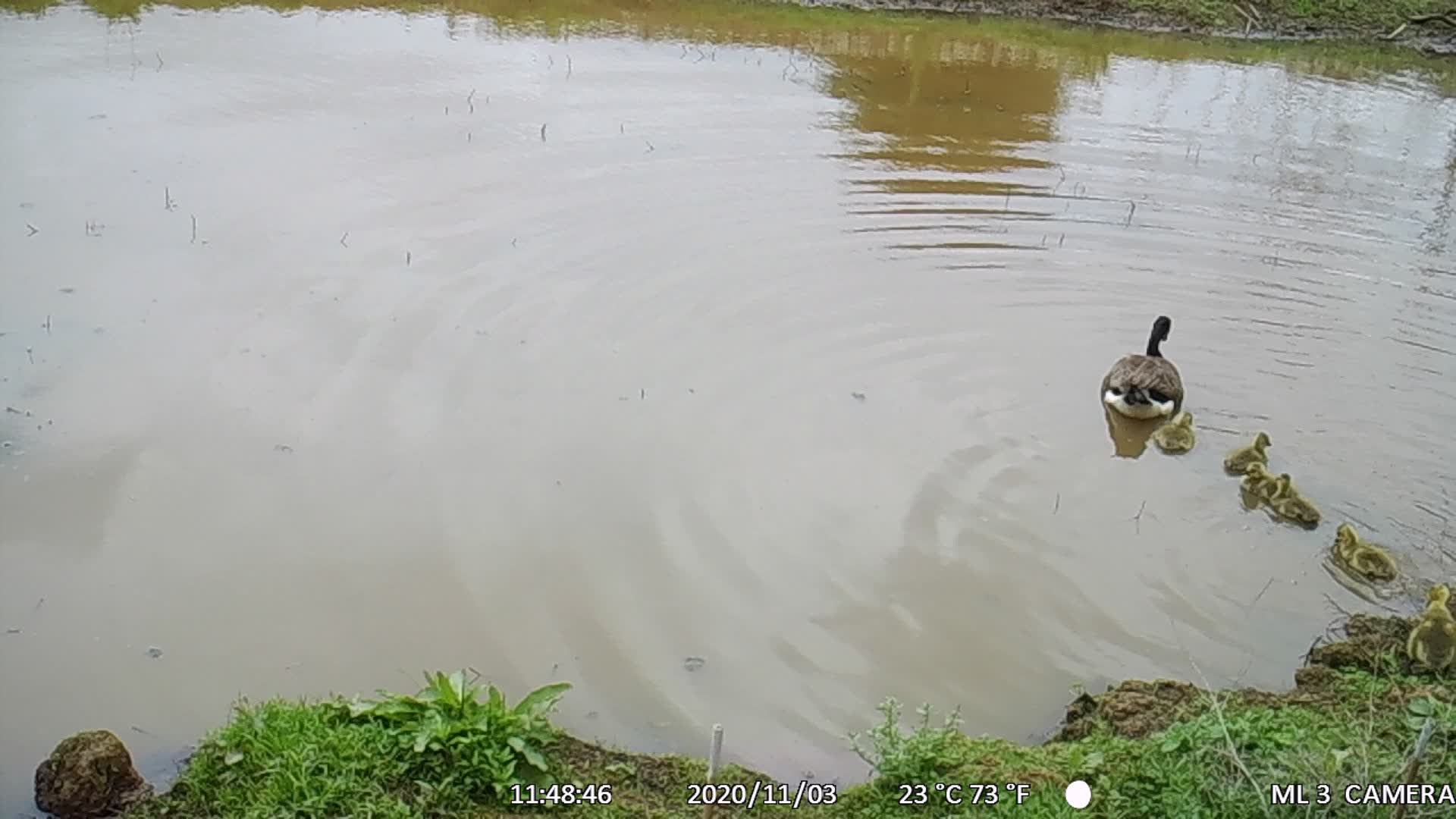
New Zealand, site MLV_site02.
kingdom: Animalia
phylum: Chordata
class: Aves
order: Anseriformes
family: Anatidae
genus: Branta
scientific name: Branta canadensis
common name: canada goose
Canada goose (Branta canadensis).